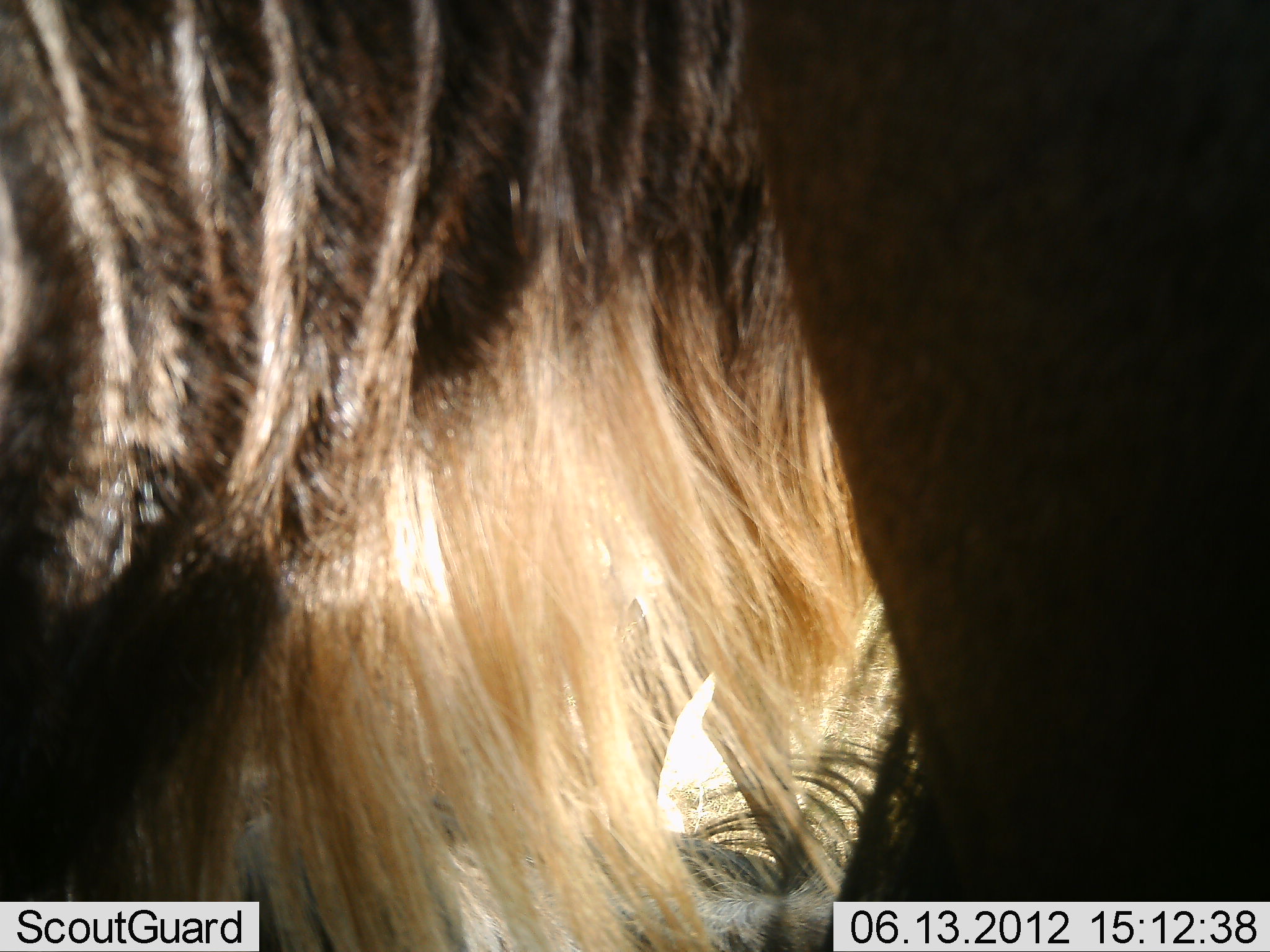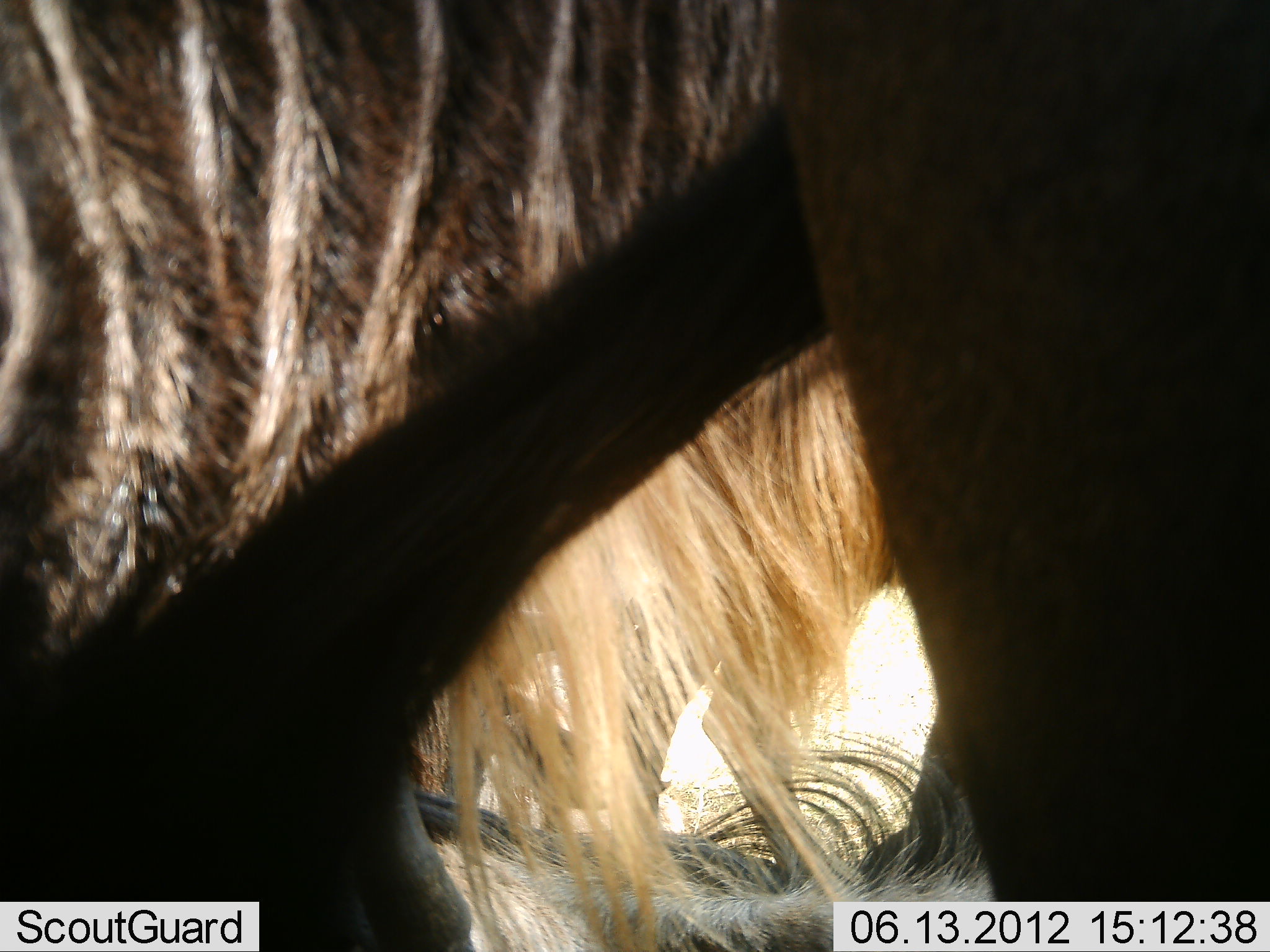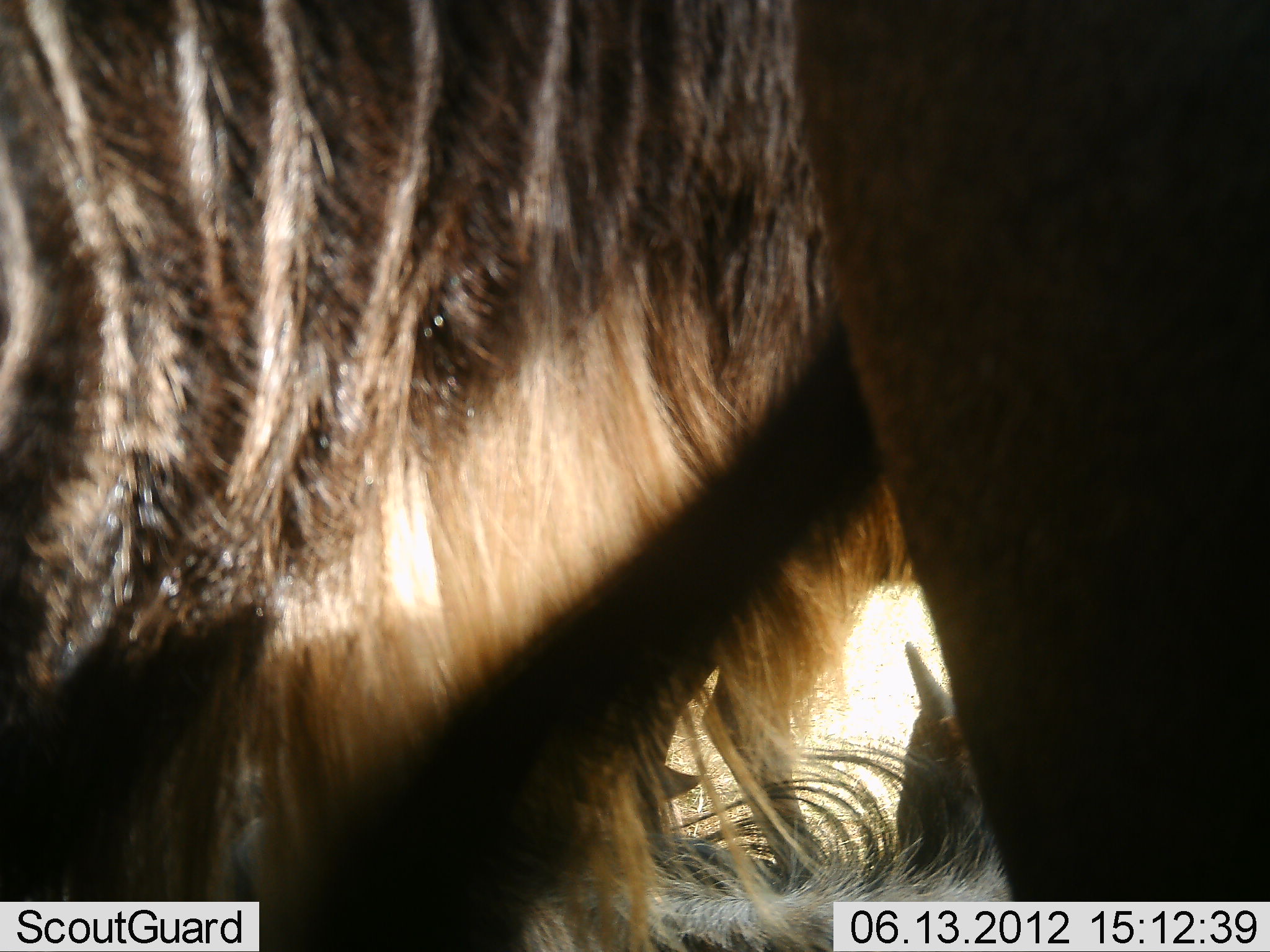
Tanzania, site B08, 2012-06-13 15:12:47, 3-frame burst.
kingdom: Animalia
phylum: Chordata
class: Mammalia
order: Artiodactyla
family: Bovidae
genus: Connochaetes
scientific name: Connochaetes taurinus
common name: blue wildebeest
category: wildebeest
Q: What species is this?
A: Wildebeest (blue wildebeest) (Connochaetes taurinus).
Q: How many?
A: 3.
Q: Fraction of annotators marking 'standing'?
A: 100%.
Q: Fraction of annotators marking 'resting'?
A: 50%.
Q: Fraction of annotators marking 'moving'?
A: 0%.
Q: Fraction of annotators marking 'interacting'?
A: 0%.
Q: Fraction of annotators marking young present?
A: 0%.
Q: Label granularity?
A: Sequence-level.